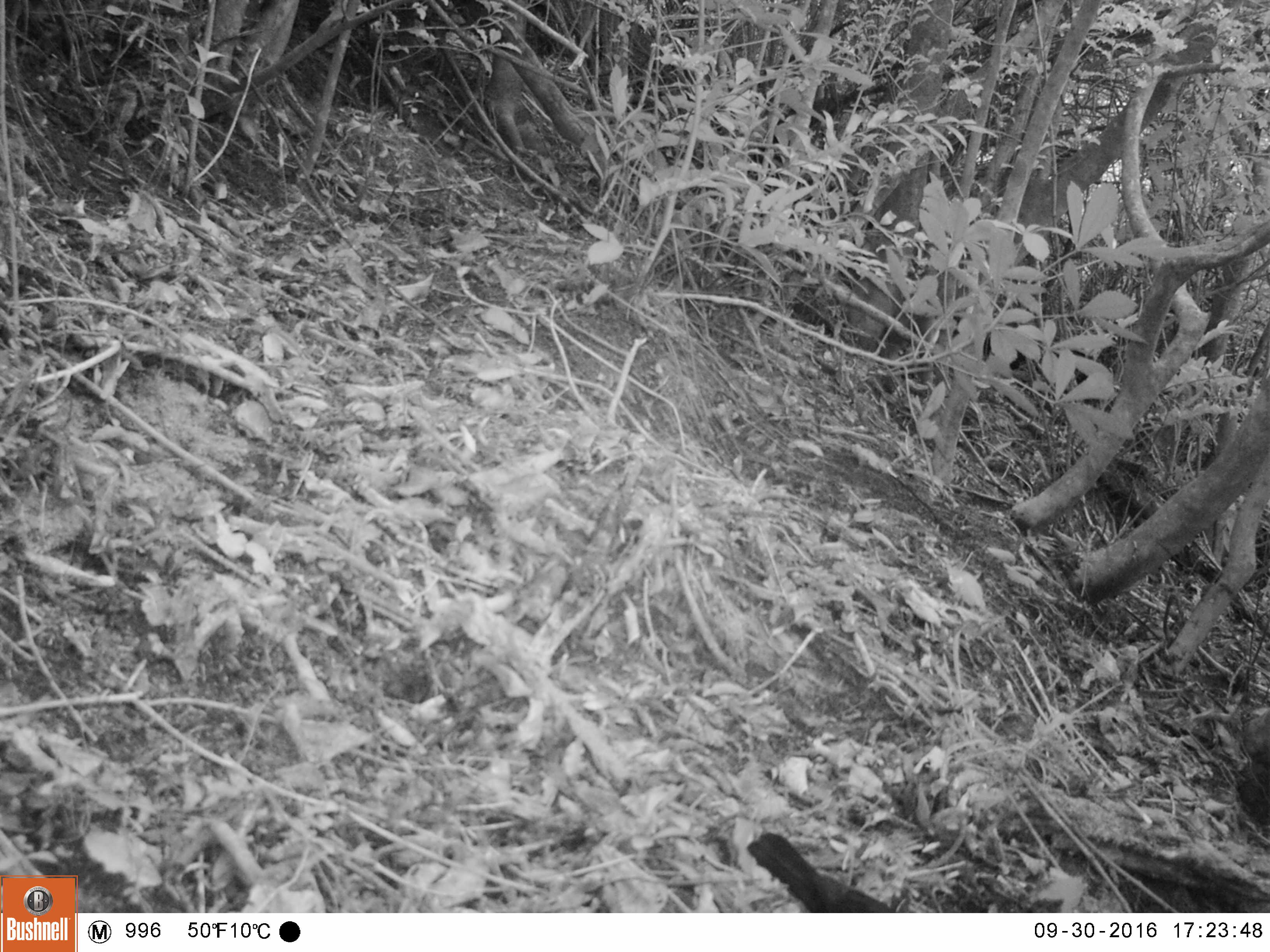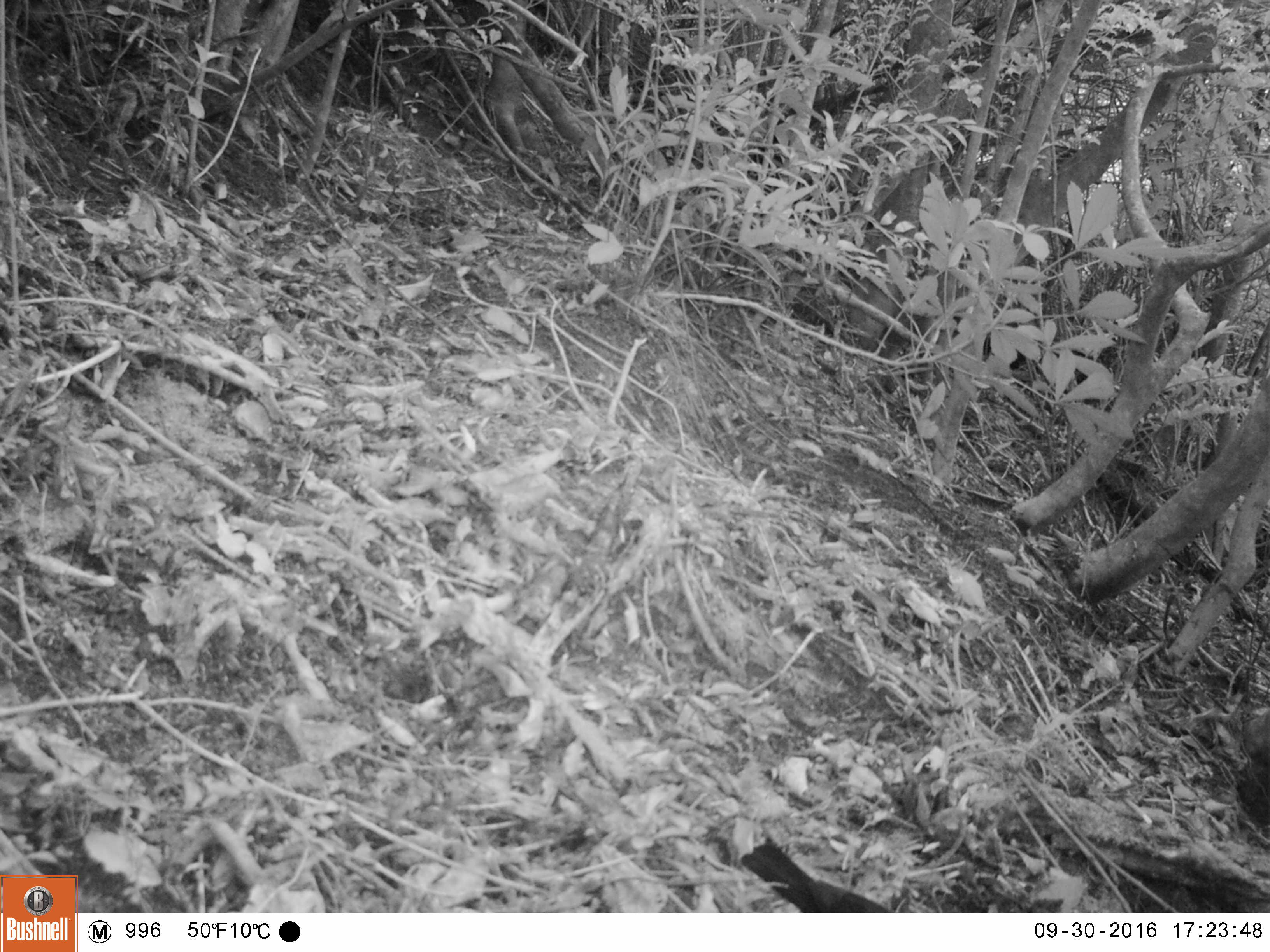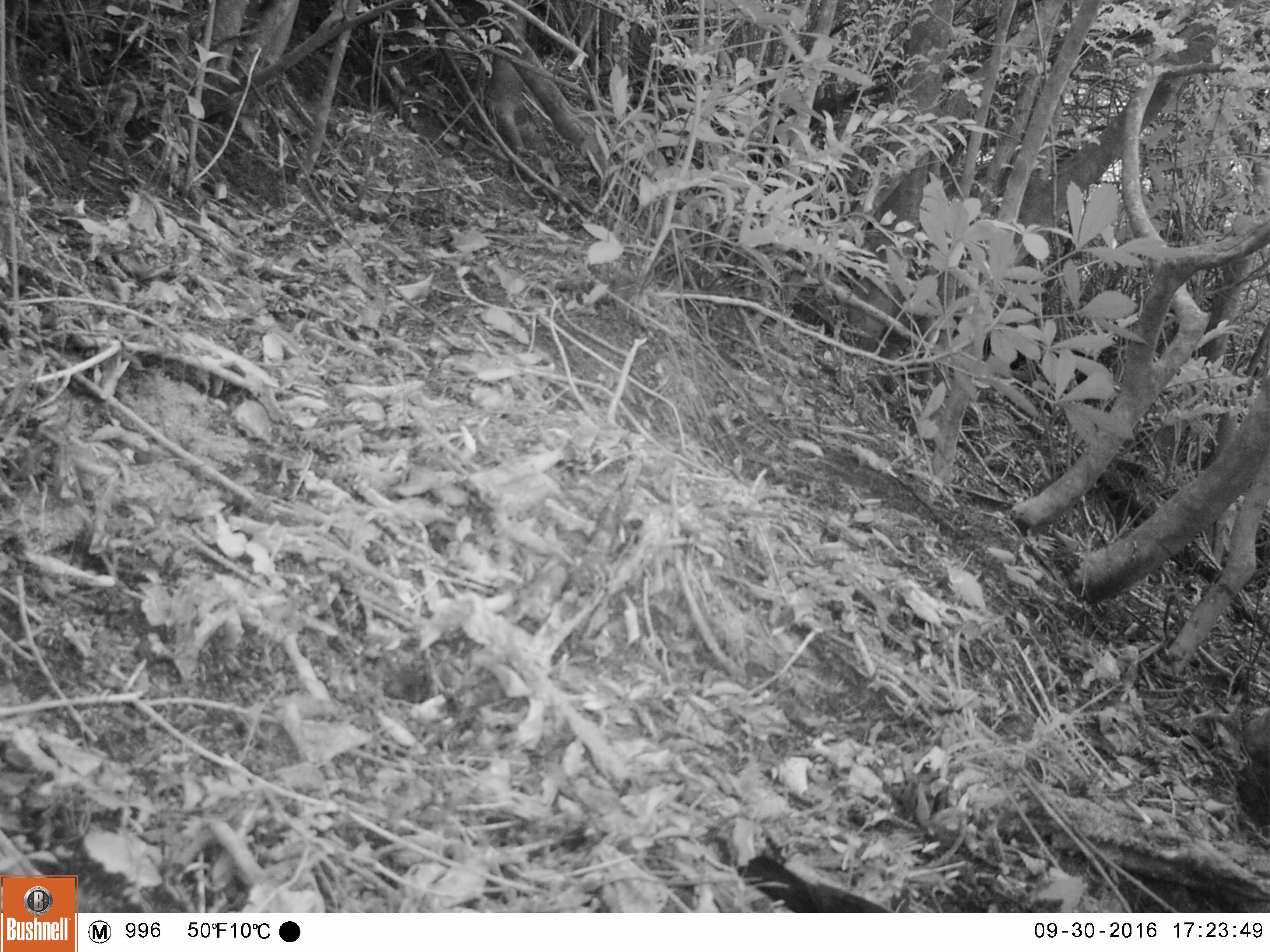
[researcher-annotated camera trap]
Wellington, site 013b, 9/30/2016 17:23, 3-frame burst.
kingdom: Animalia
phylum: Chordata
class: Aves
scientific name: Aves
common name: bird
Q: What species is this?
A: Bird (Aves).